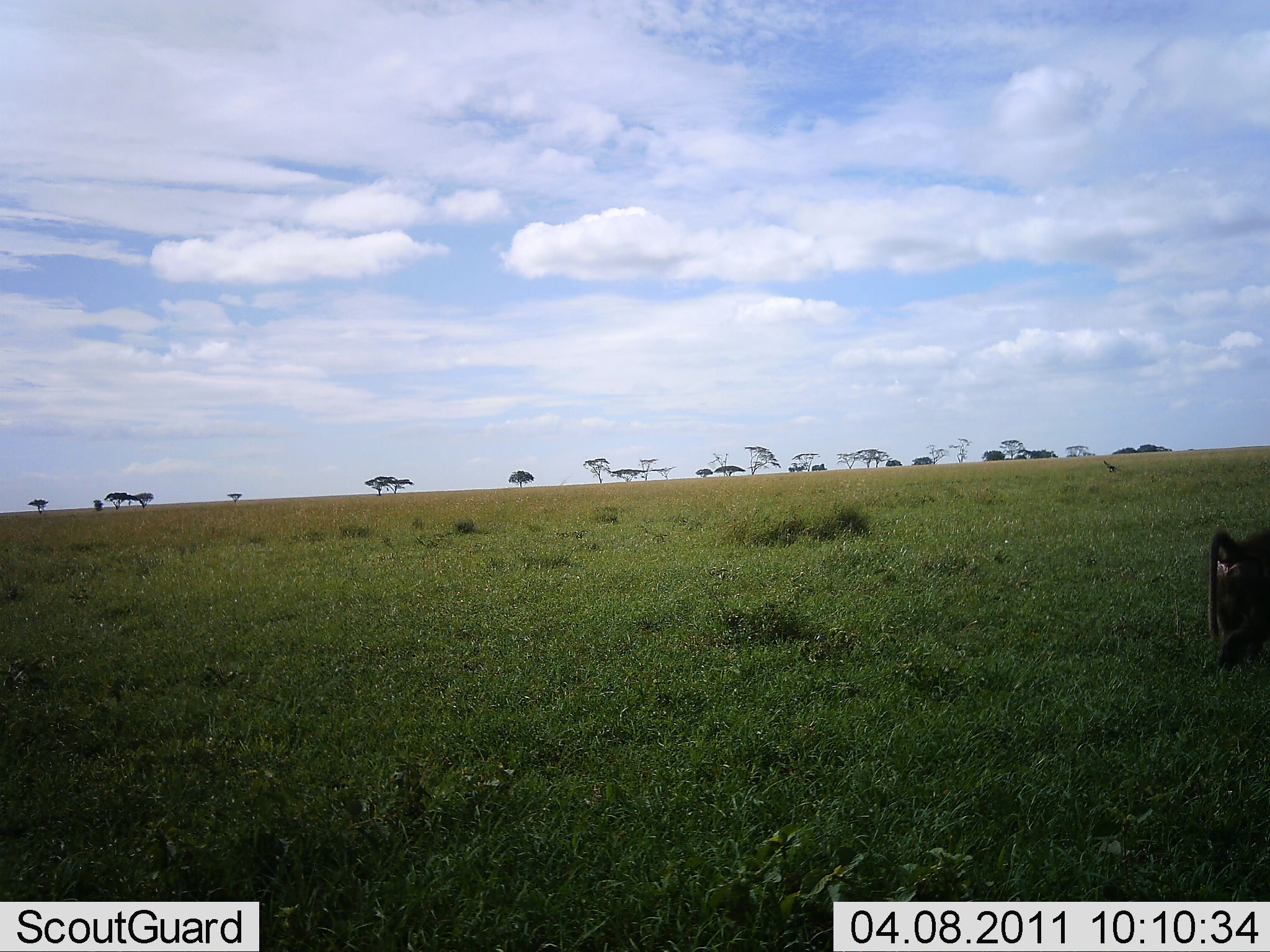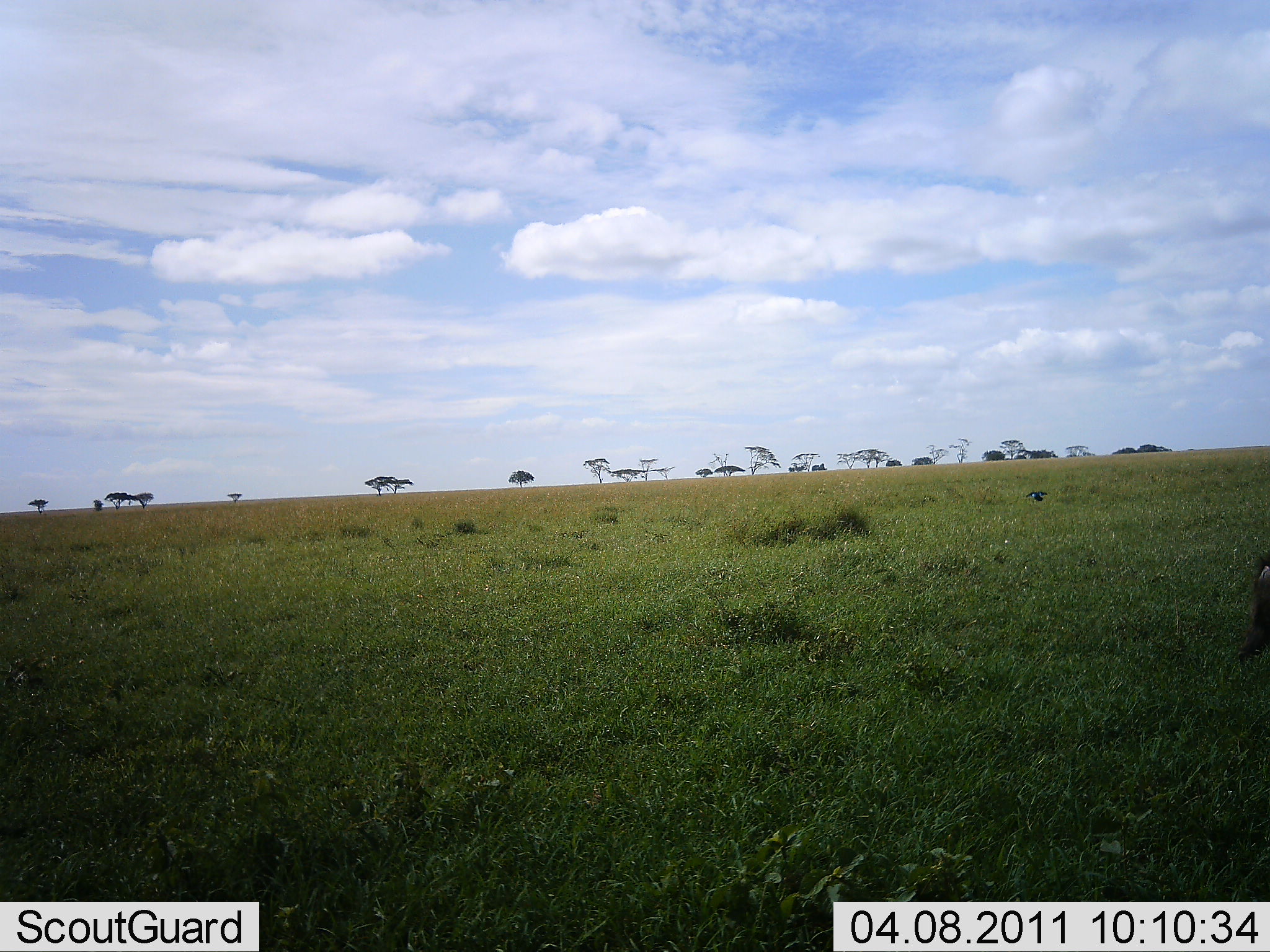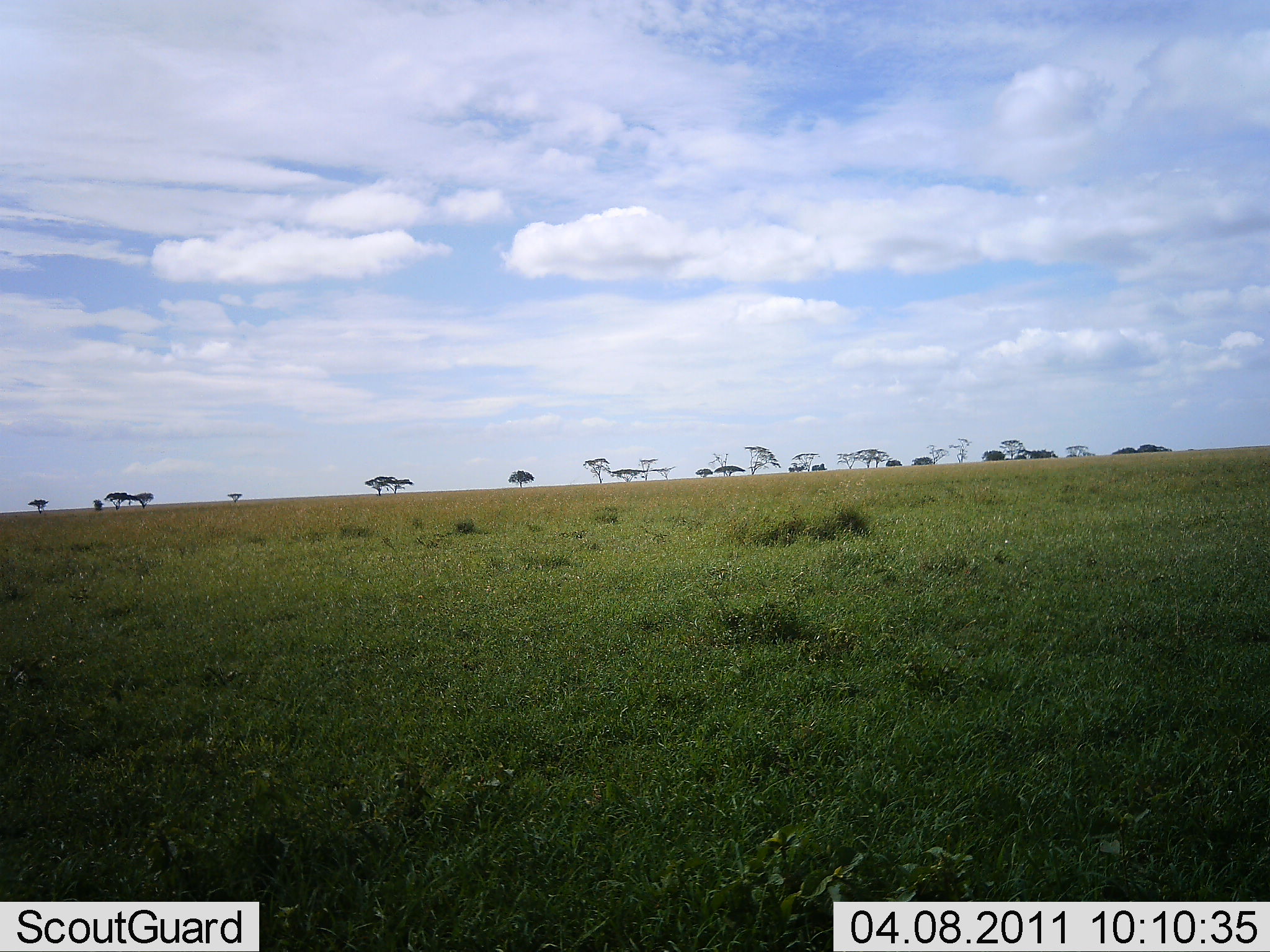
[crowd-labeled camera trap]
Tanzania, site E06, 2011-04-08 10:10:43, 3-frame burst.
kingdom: Animalia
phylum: Chordata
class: Mammalia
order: Primates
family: Cercopithecidae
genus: Papio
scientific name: Papio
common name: baboon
Baboon (Papio), count 1. Behavior (volunteer vote fractions): standing 0%, resting 0%, moving 100%, interacting 0%. Young present (vote fraction): 0%. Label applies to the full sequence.